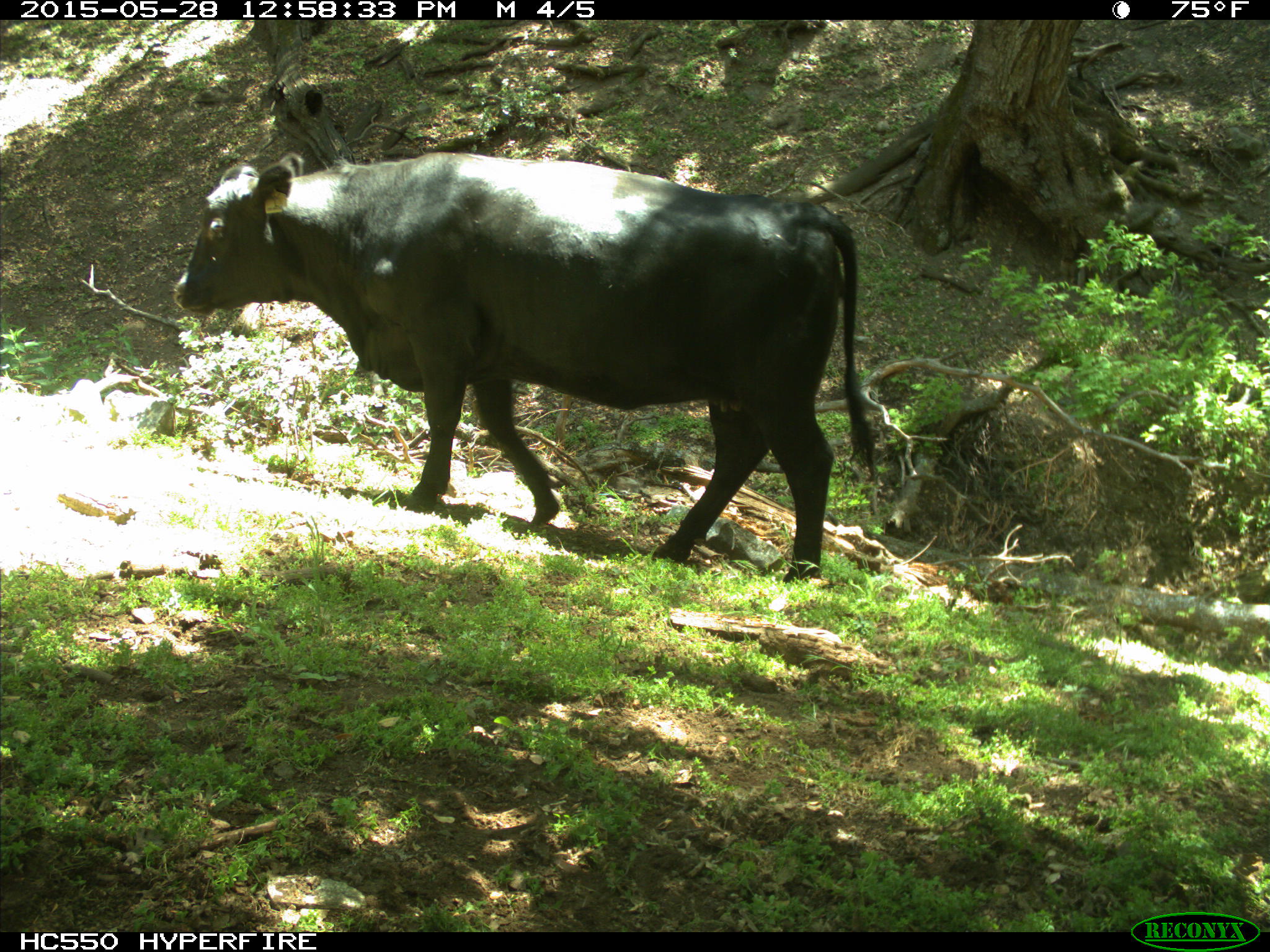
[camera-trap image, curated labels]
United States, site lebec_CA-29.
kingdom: Animalia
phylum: Chordata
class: Mammalia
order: Artiodactyla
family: Bovidae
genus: Bos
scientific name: Bos taurus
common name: domestic cow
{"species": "Bos taurus (domestic cow)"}